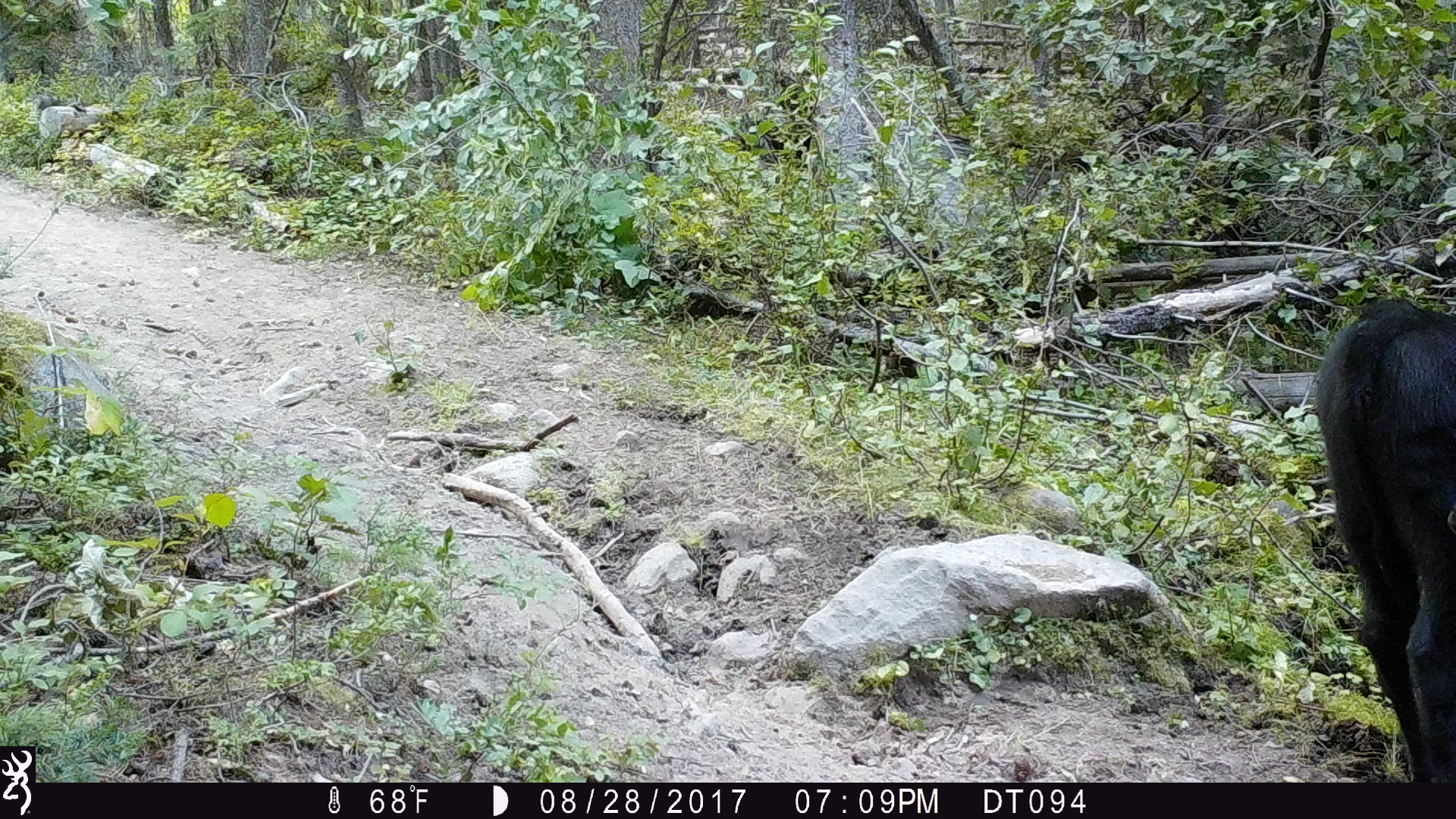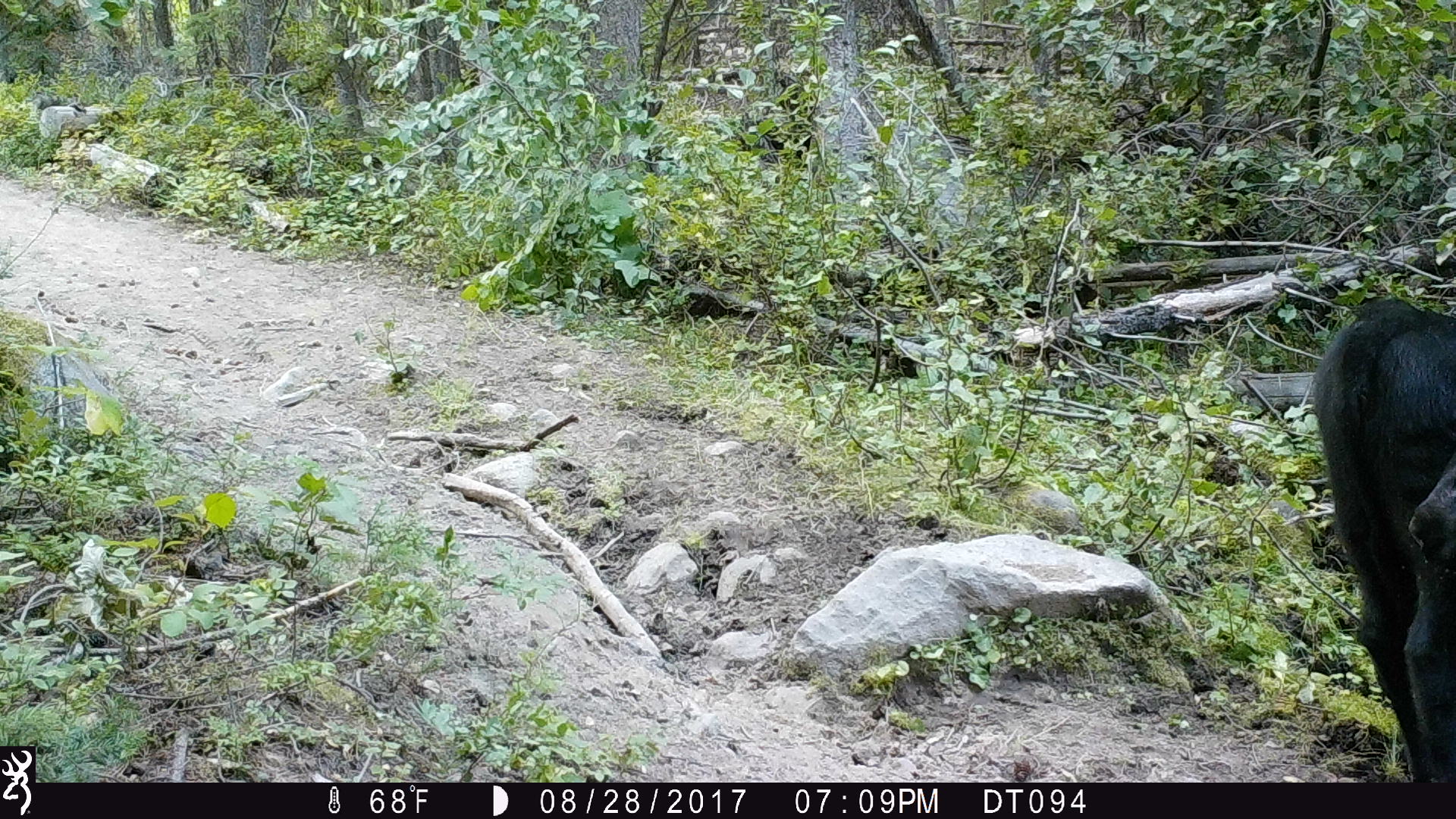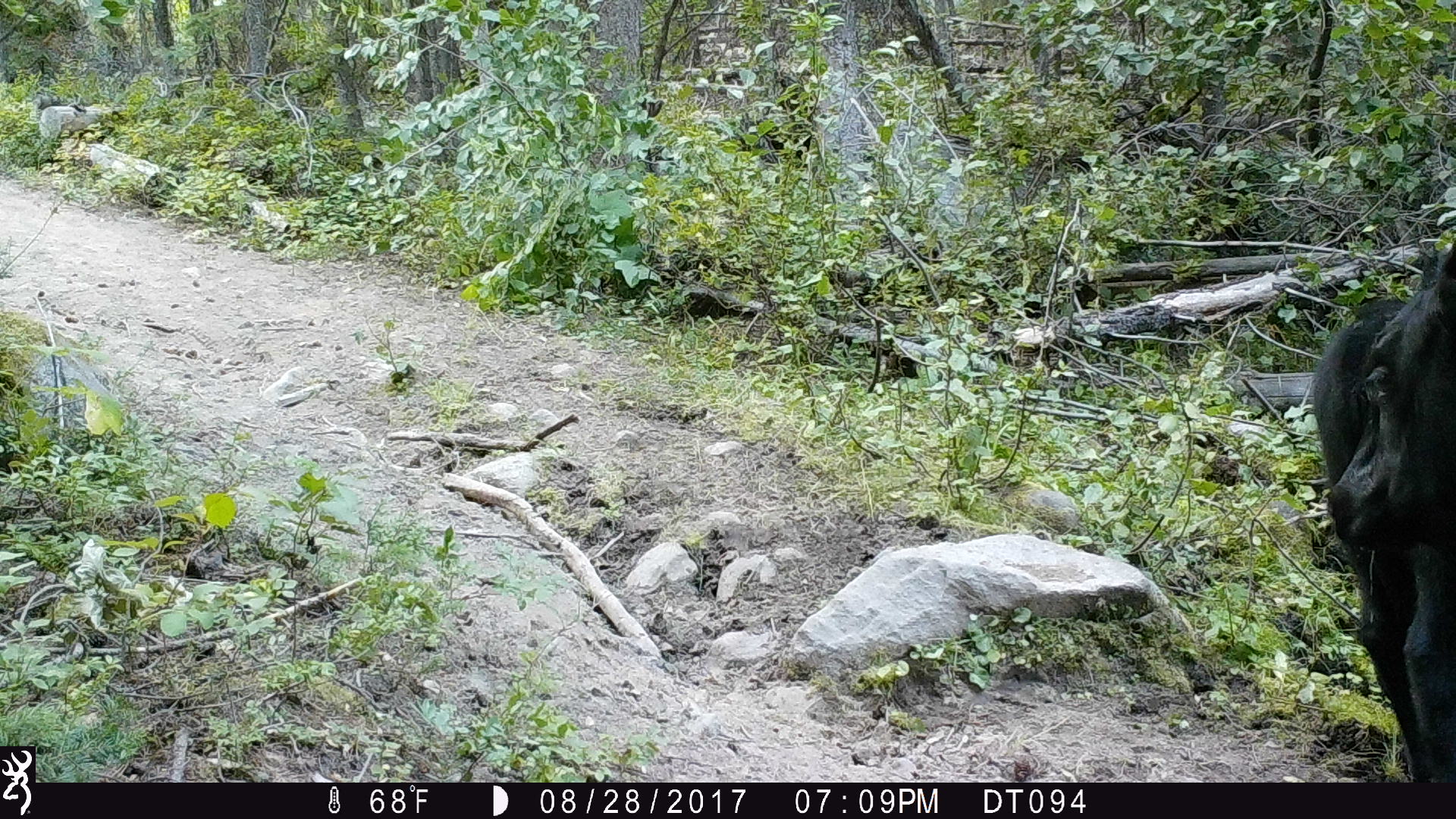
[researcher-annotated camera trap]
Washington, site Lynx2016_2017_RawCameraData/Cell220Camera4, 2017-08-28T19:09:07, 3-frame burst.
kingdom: Animalia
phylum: Chordata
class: Mammalia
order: Artiodactyla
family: Bovidae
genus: Bos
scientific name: Bos taurus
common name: domestic cattle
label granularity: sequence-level